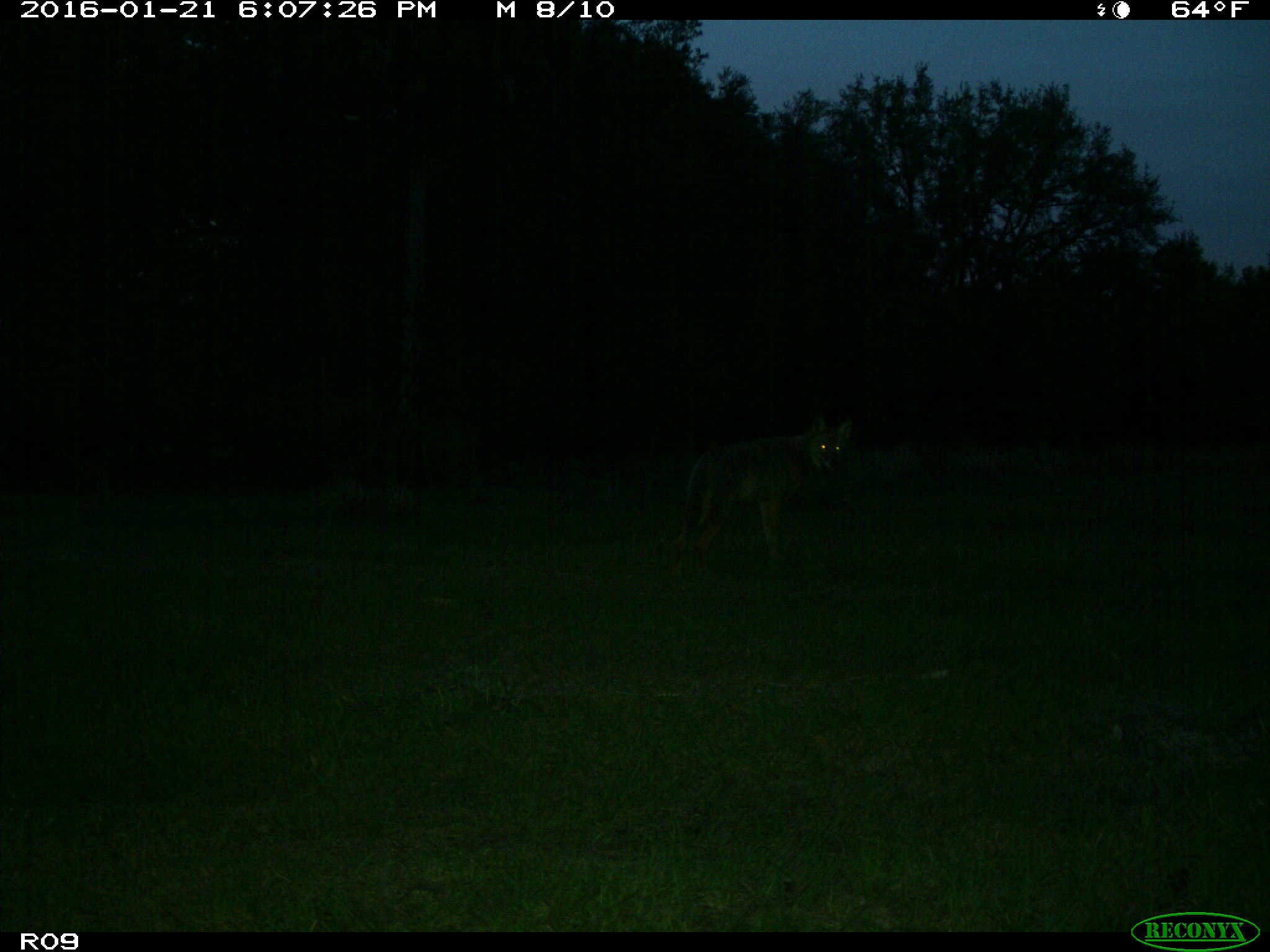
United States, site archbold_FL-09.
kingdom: Animalia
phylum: Chordata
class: Mammalia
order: Carnivora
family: Canidae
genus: Canis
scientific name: Canis latrans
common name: coyote